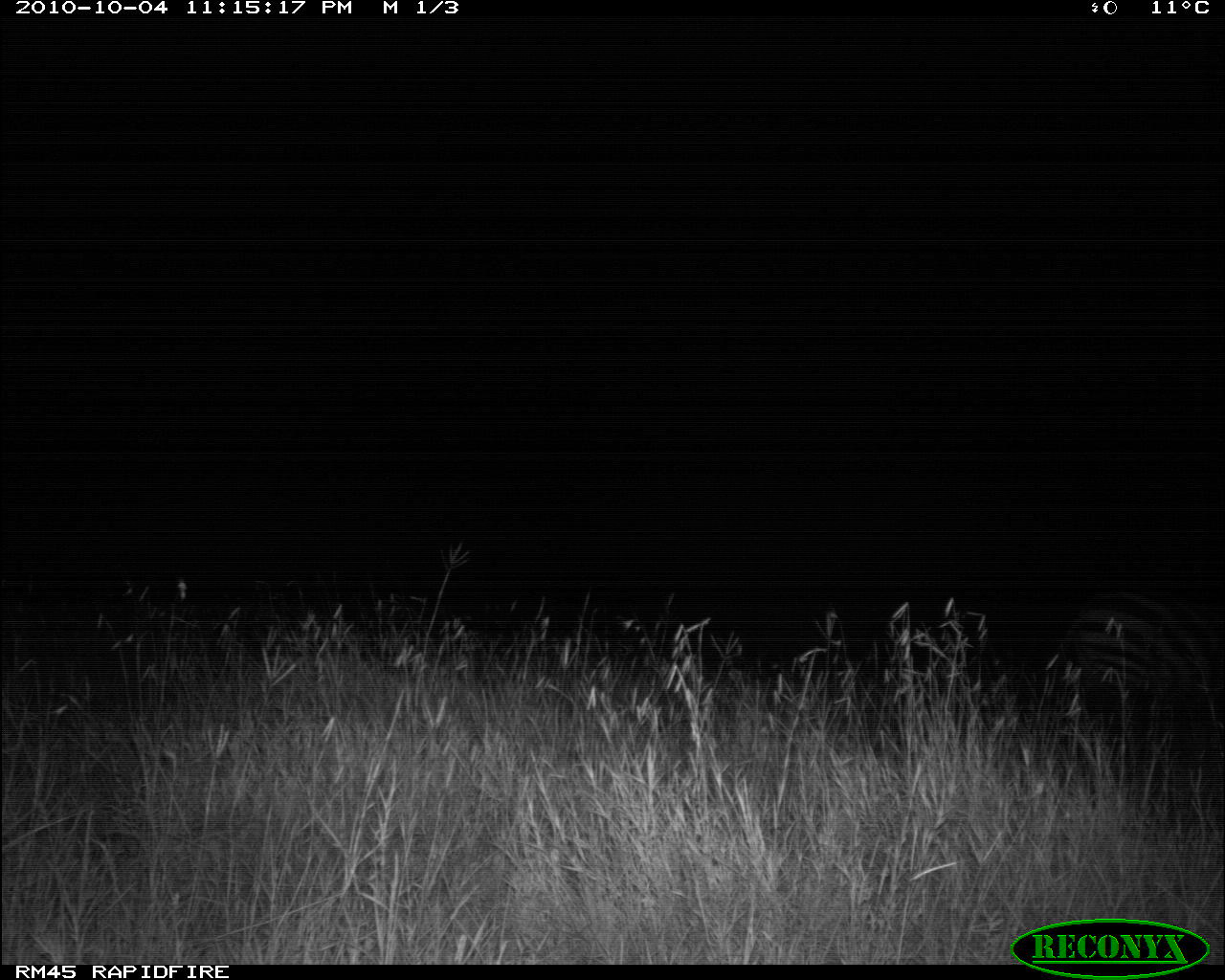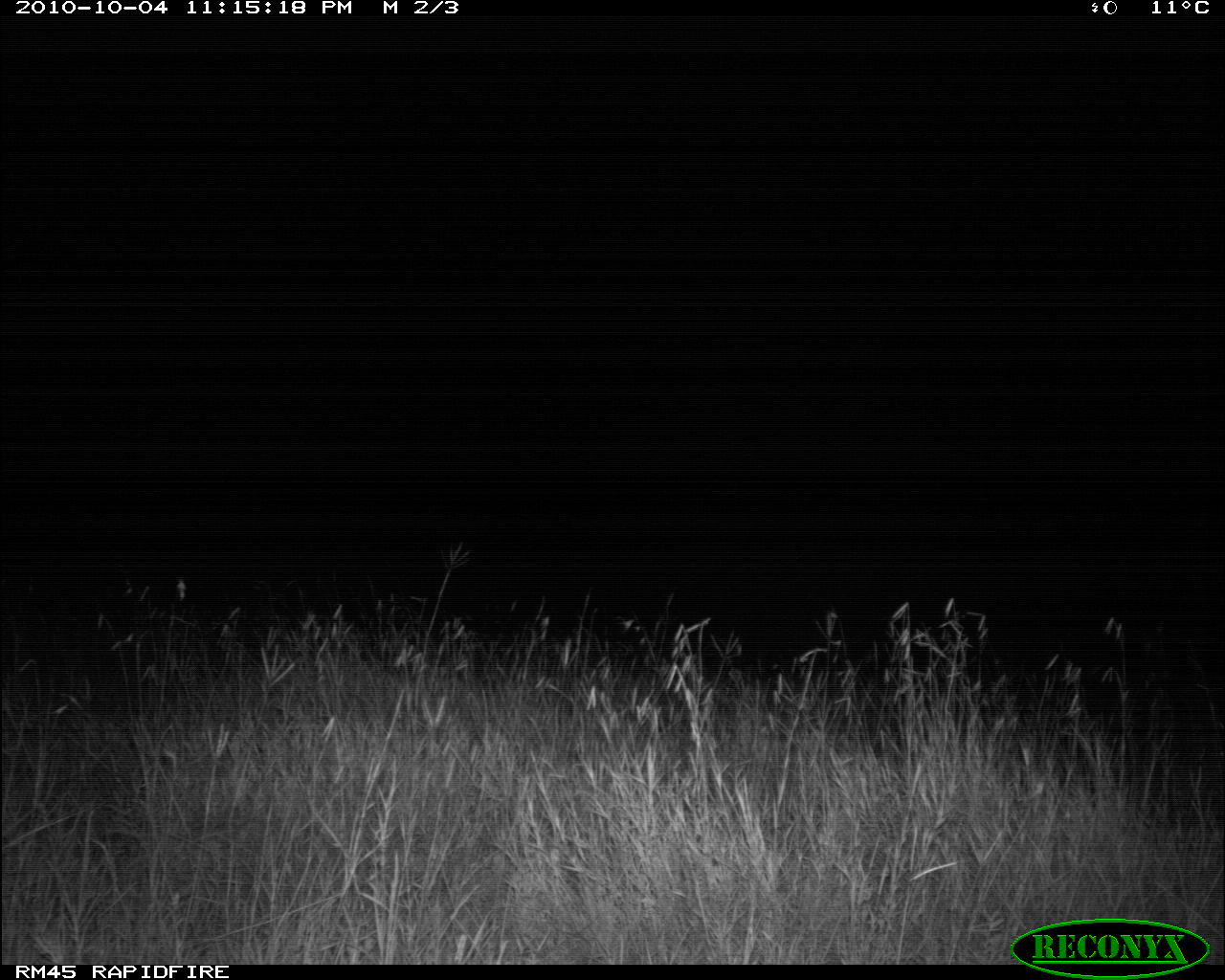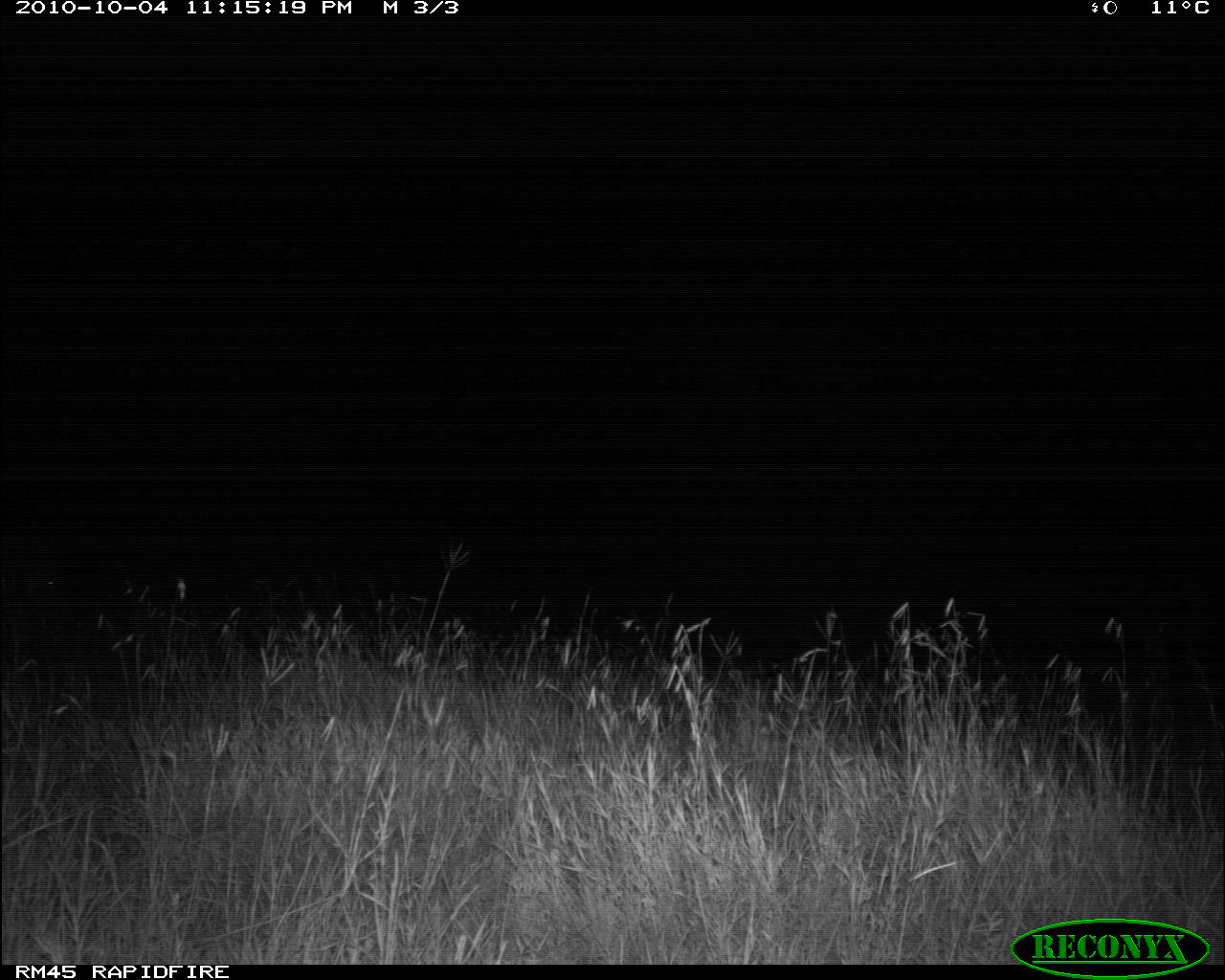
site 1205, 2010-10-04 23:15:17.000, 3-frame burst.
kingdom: Animalia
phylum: Chordata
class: Mammalia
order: Perissodactyla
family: Equidae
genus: Equus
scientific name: Equus quagga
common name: plains zebra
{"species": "Equus quagga (plains zebra)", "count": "1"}